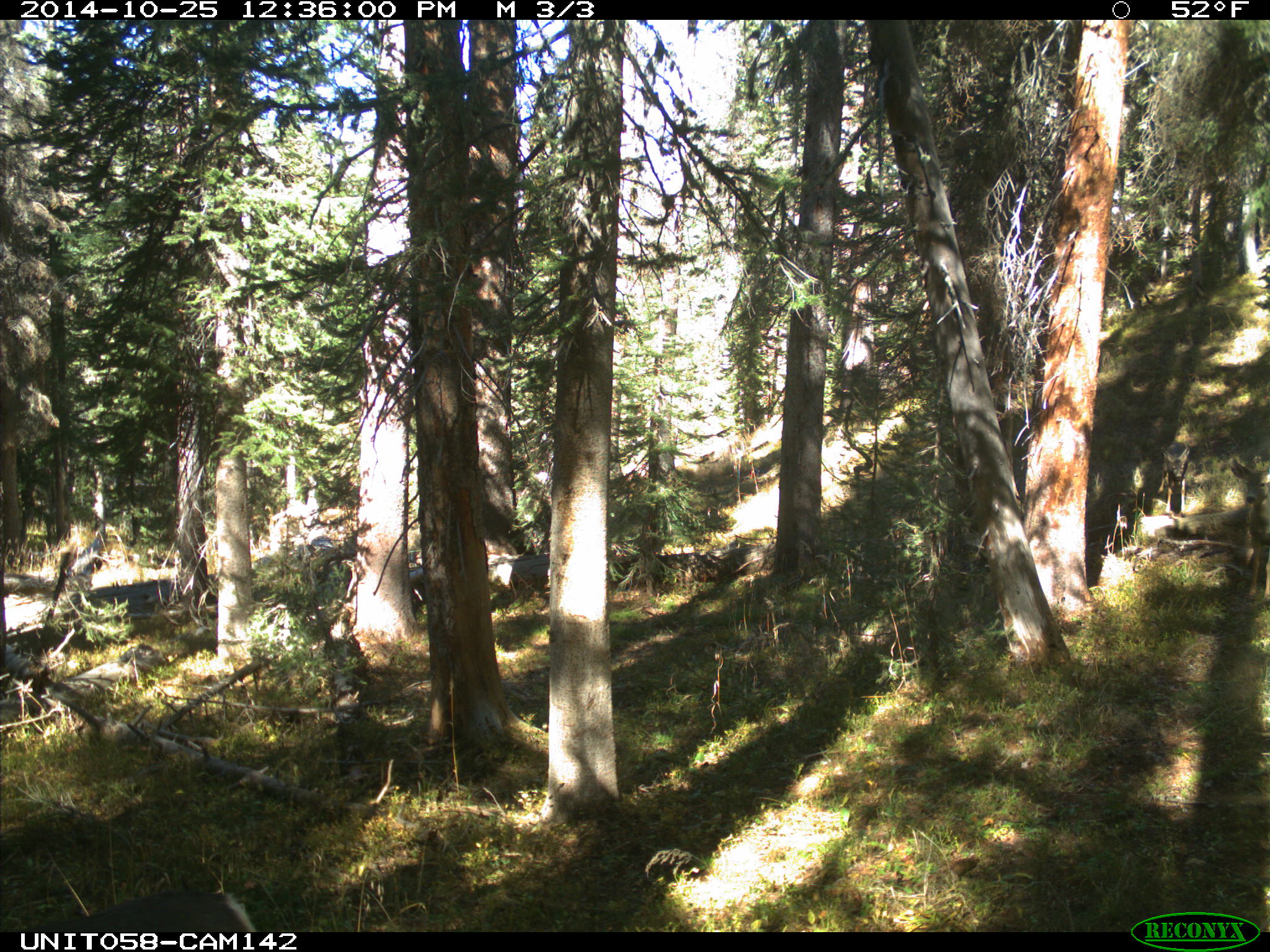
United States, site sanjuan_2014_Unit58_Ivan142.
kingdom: Animalia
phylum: Chordata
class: Mammalia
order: Artiodactyla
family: Cervidae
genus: Odocoileus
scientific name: Odocoileus hemionus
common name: mule deer